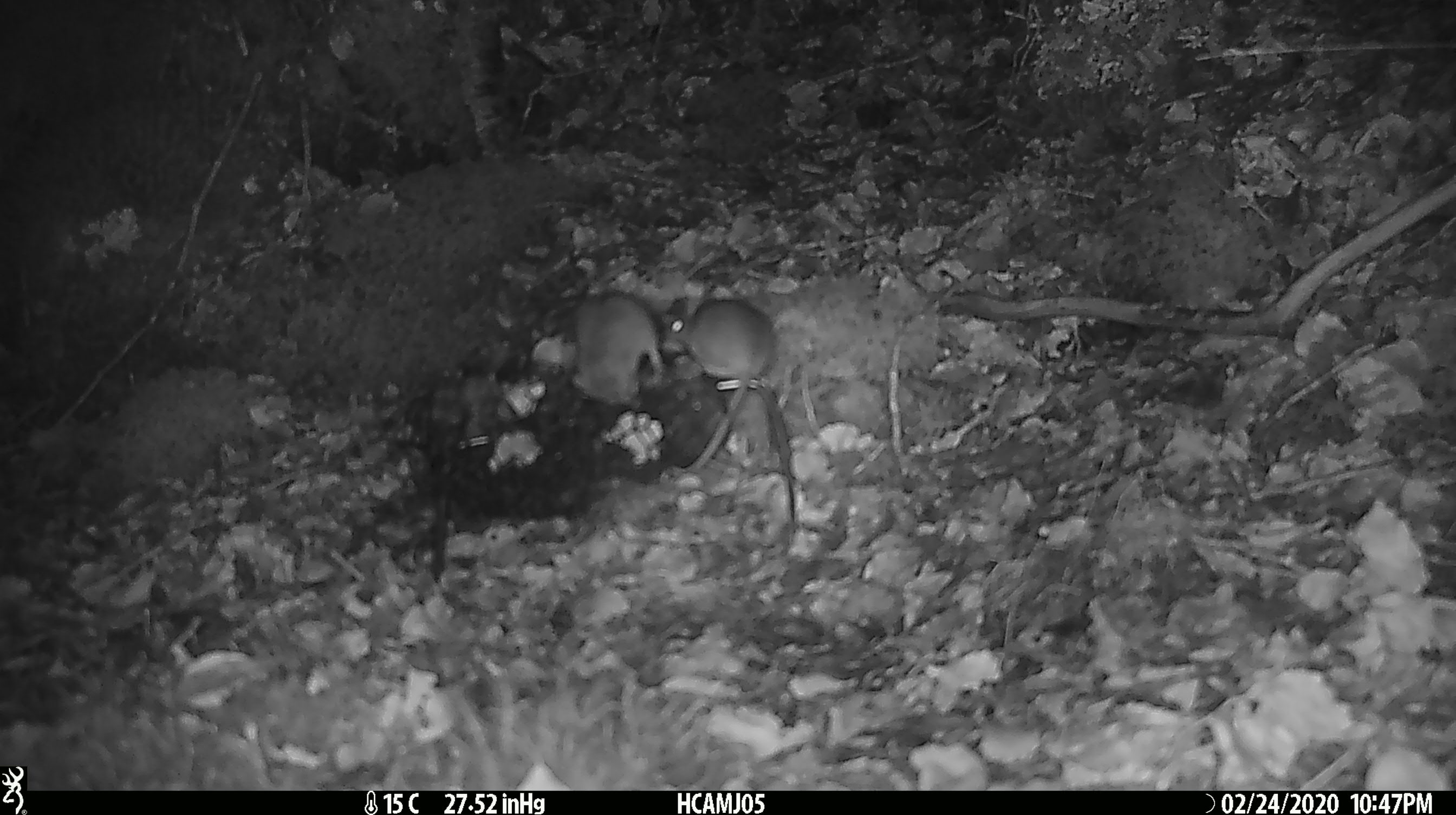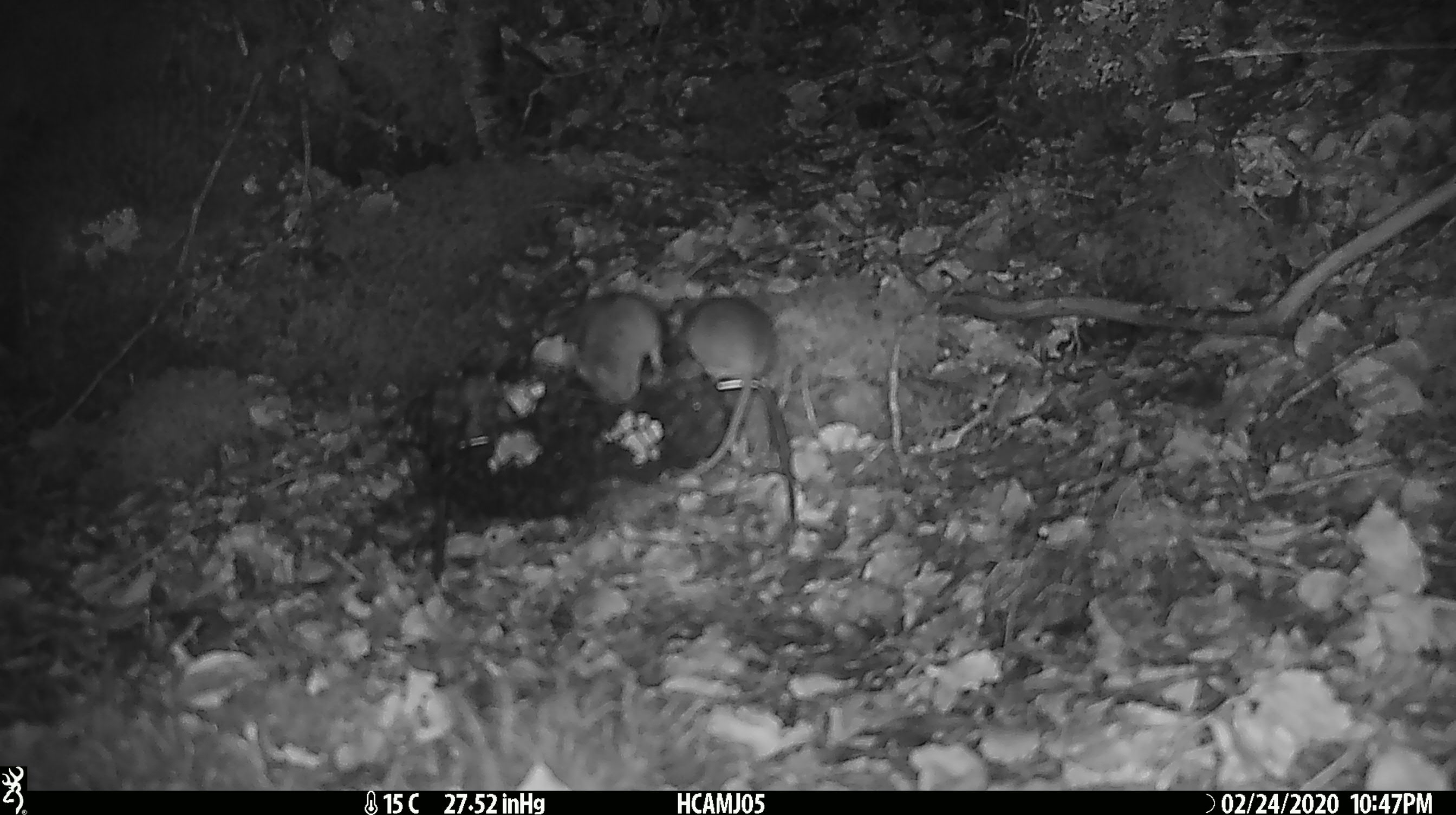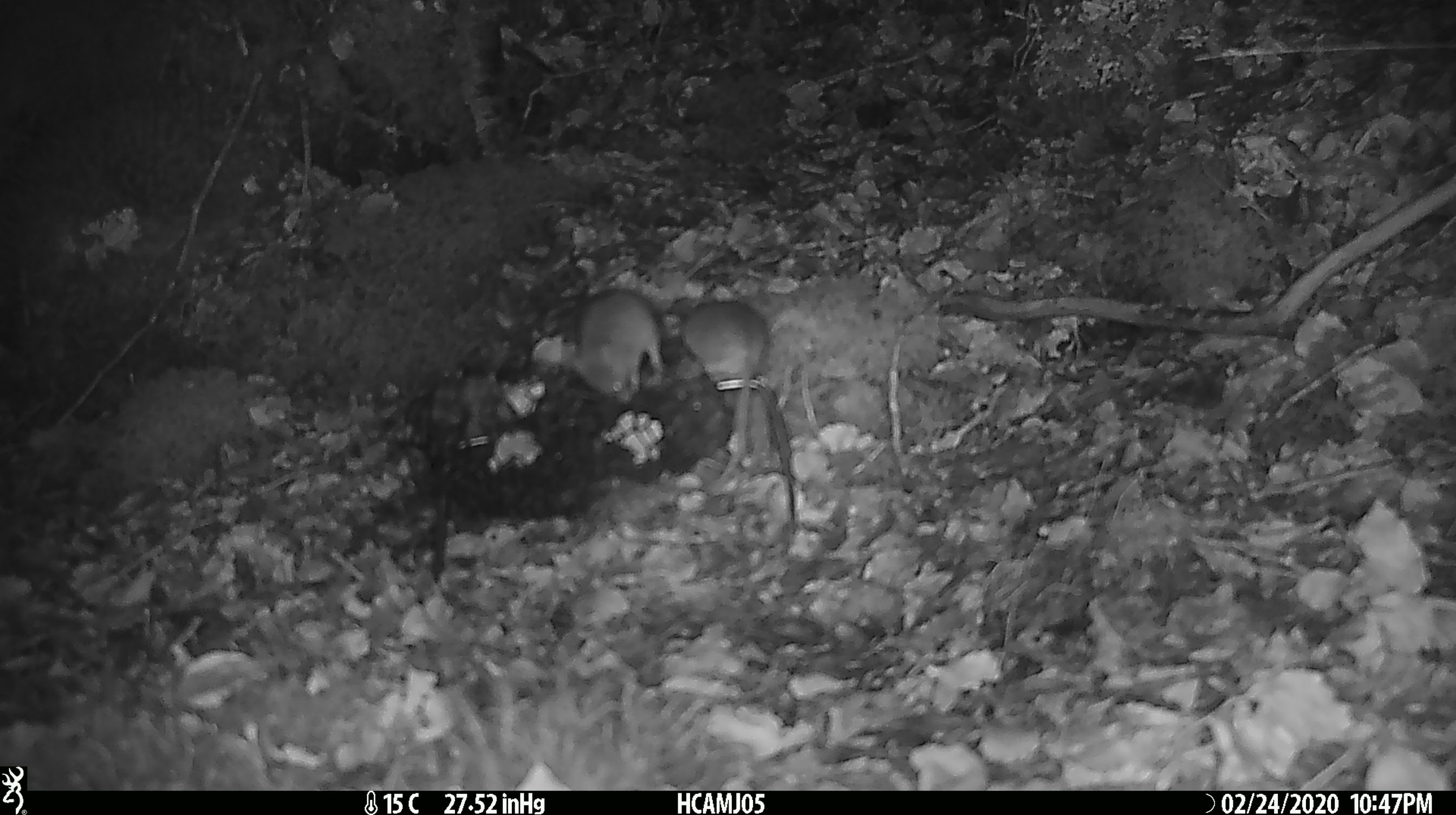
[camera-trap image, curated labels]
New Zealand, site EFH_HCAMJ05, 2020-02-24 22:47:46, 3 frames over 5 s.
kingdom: Animalia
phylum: Chordata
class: Mammalia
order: Rodentia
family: Muridae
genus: Mus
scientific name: Mus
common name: mouse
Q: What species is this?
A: Mouse (Mus).